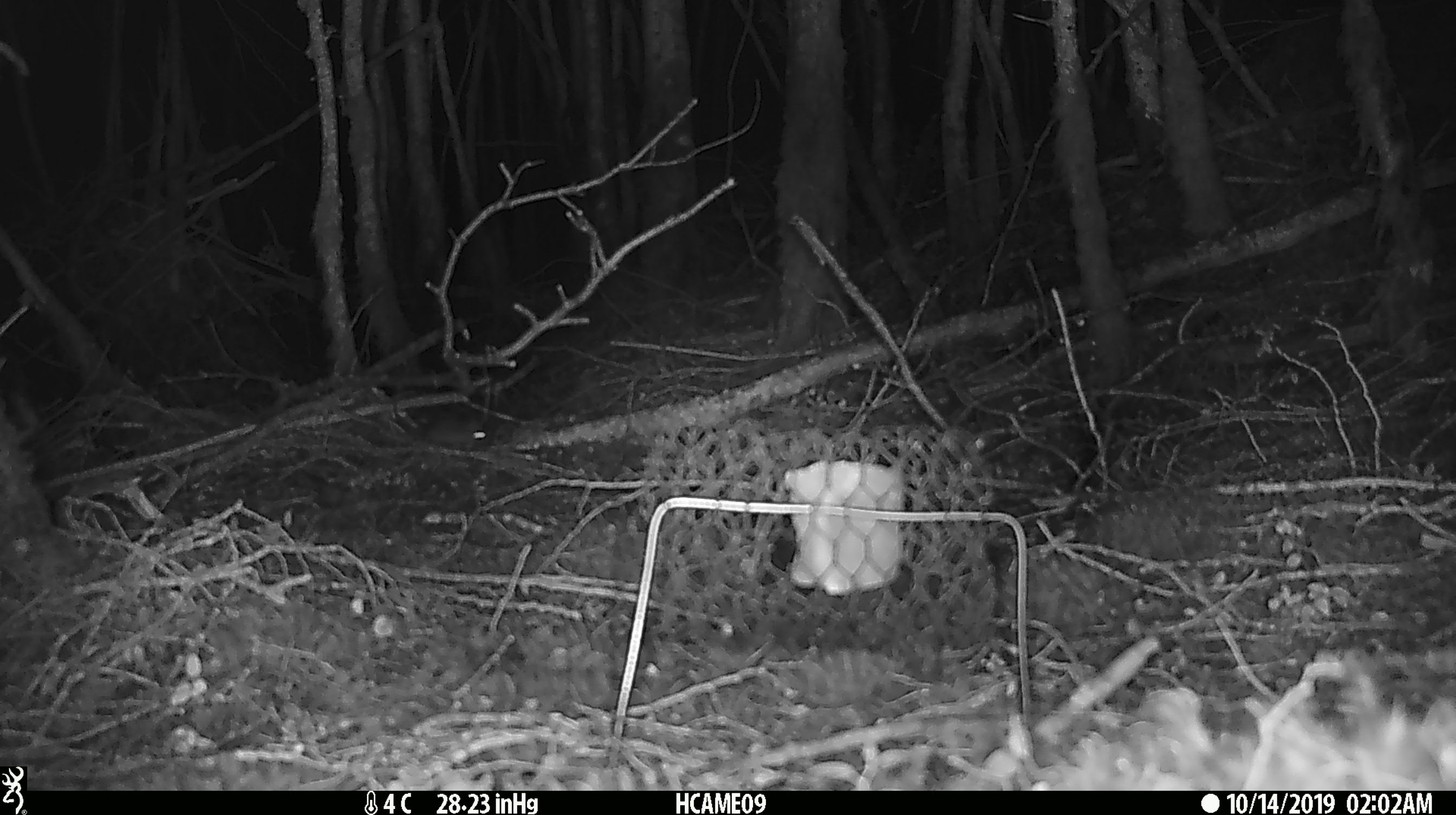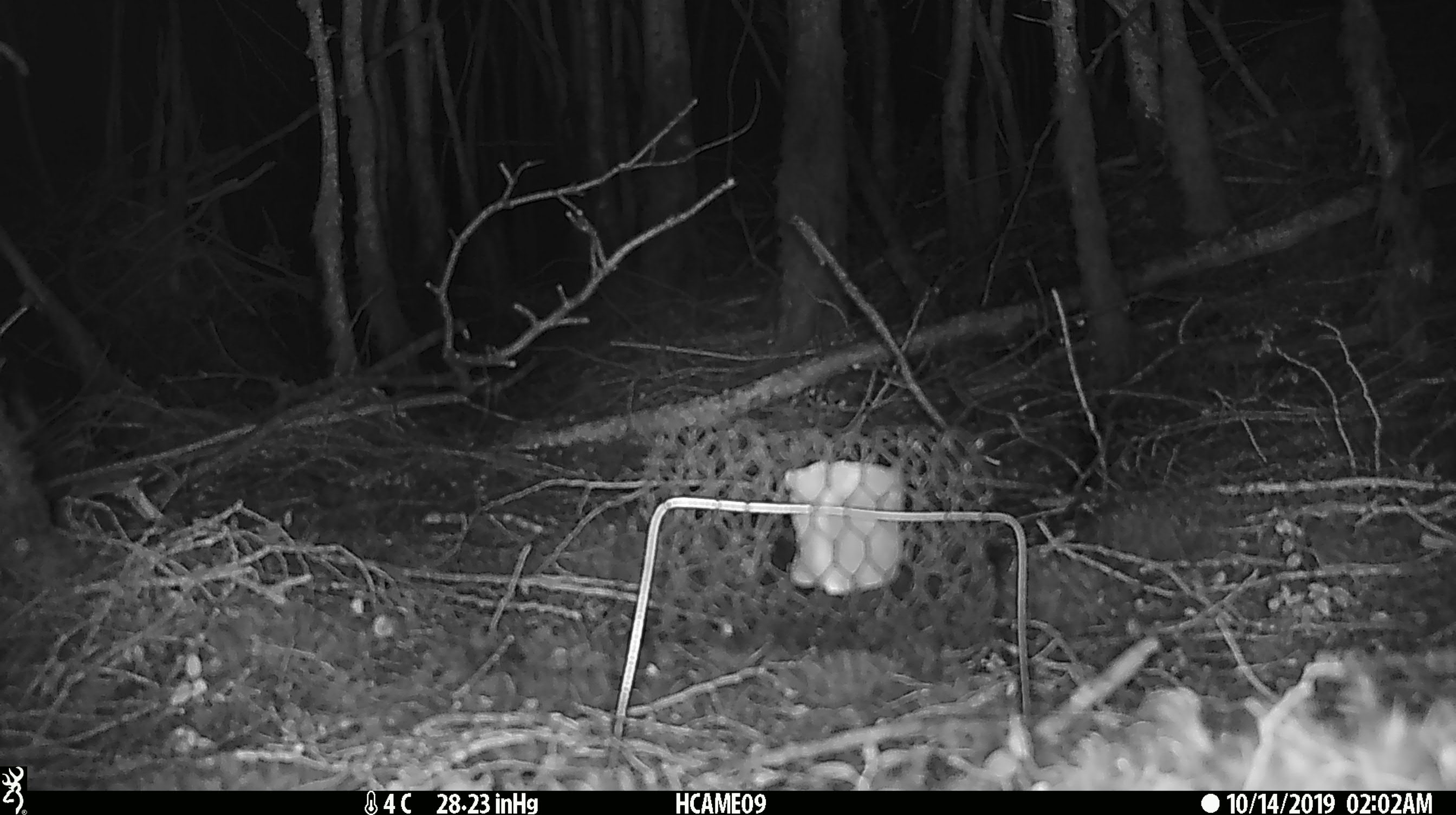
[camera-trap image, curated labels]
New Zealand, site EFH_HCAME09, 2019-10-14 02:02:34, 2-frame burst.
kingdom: Animalia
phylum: Chordata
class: Mammalia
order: Rodentia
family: Muridae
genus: Mus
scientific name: Mus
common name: mouse